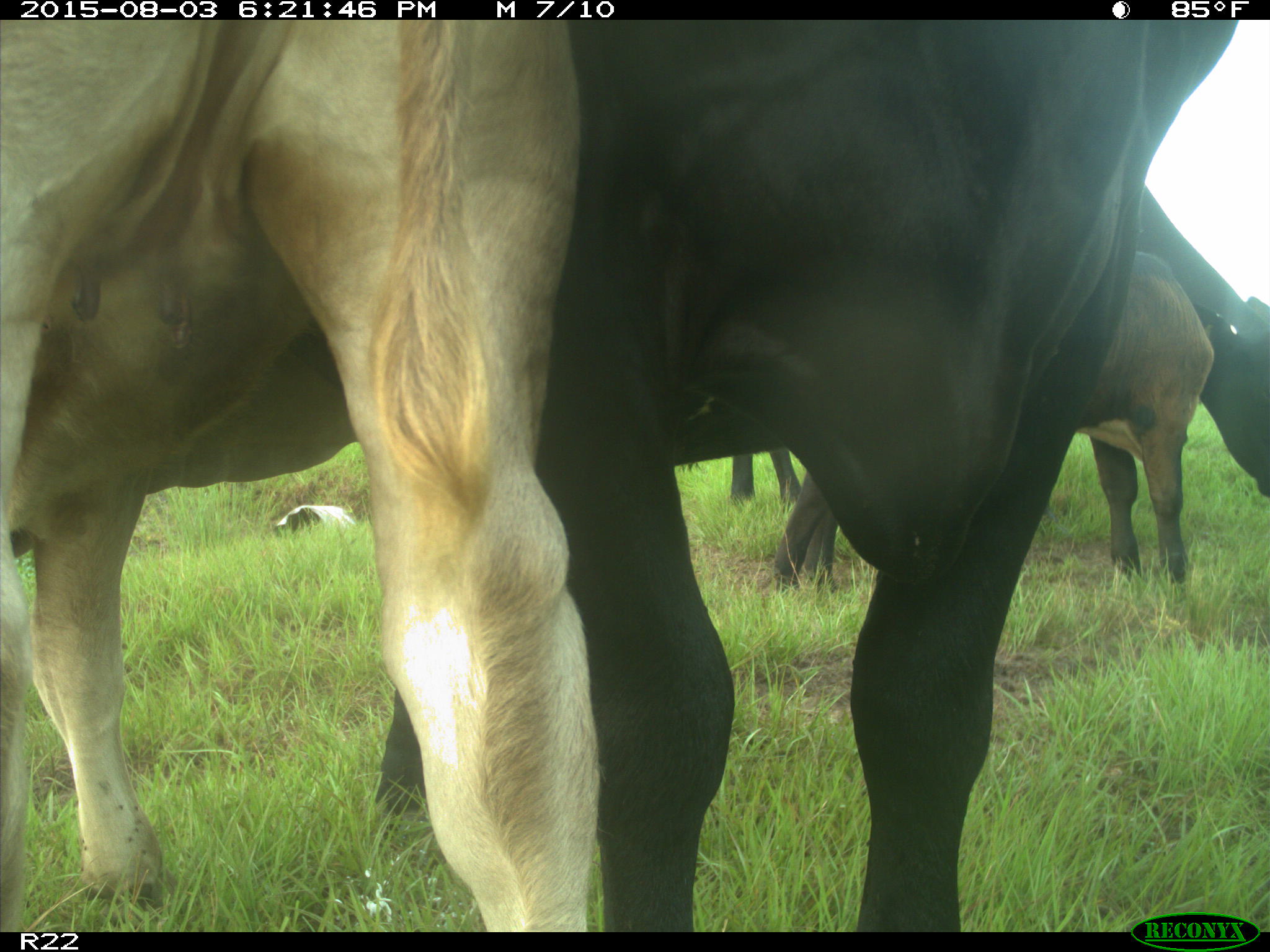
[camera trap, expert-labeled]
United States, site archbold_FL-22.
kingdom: Animalia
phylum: Chordata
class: Mammalia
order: Artiodactyla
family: Bovidae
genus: Bos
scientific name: Bos taurus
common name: domestic cow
Bos taurus (domestic cow).